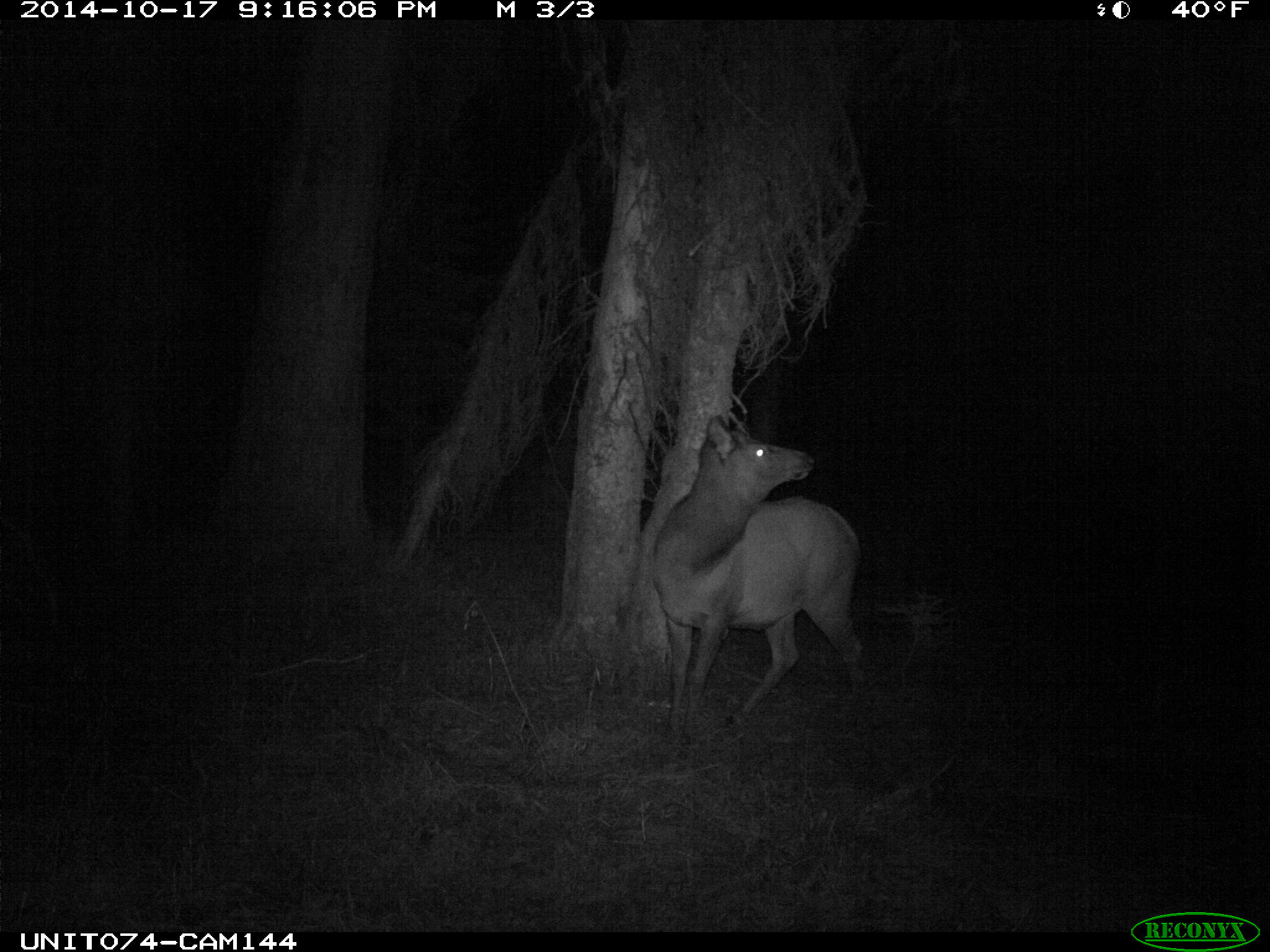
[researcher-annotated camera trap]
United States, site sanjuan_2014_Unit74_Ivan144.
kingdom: Animalia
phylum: Chordata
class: Mammalia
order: Artiodactyla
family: Cervidae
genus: Cervus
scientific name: Cervus elaphus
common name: red deer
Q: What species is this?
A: Cervus elaphus (red deer).